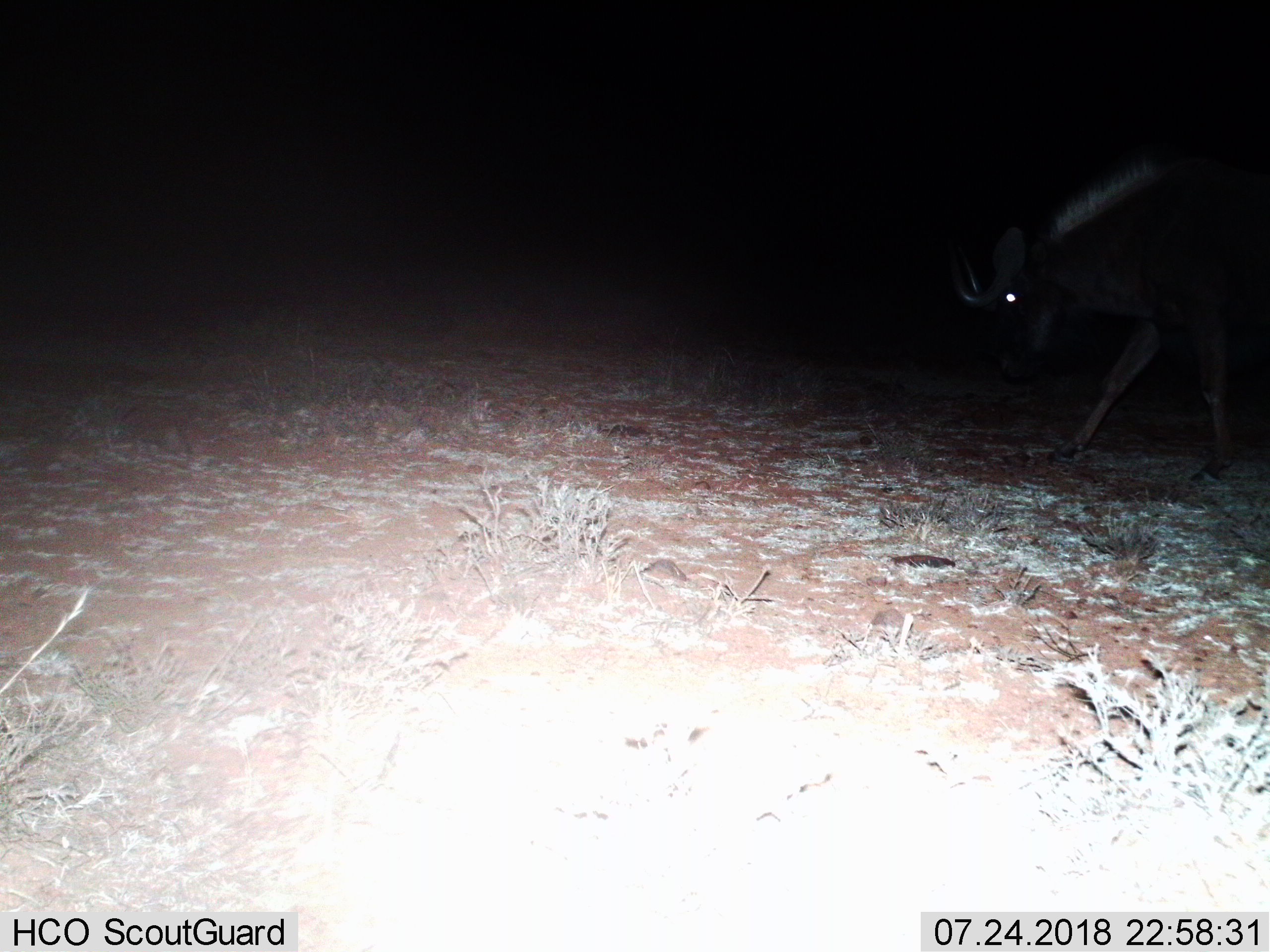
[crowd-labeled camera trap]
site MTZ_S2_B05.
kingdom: Animalia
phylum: Chordata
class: Mammalia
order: Artiodactyla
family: Bovidae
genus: Connochaetes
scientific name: Connochaetes gnou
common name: black wildebeest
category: wildebeestblack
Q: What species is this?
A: Wildebeestblack (black wildebeest) (Connochaetes gnou).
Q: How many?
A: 1.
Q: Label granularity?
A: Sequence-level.